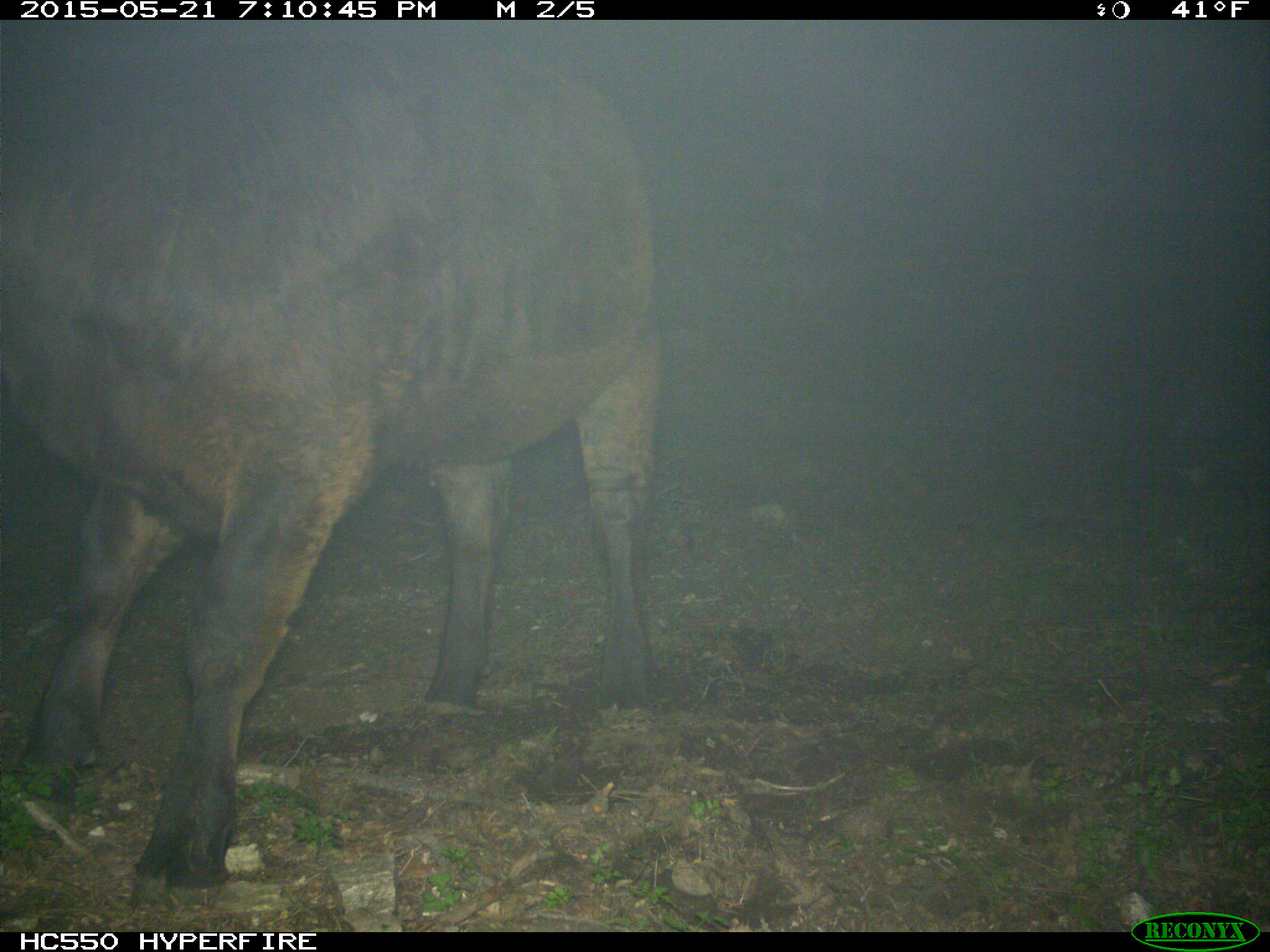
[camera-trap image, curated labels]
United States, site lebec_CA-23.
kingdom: Animalia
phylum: Chordata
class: Mammalia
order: Artiodactyla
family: Bovidae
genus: Bos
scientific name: Bos taurus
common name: domestic cow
Bos taurus (domestic cow).